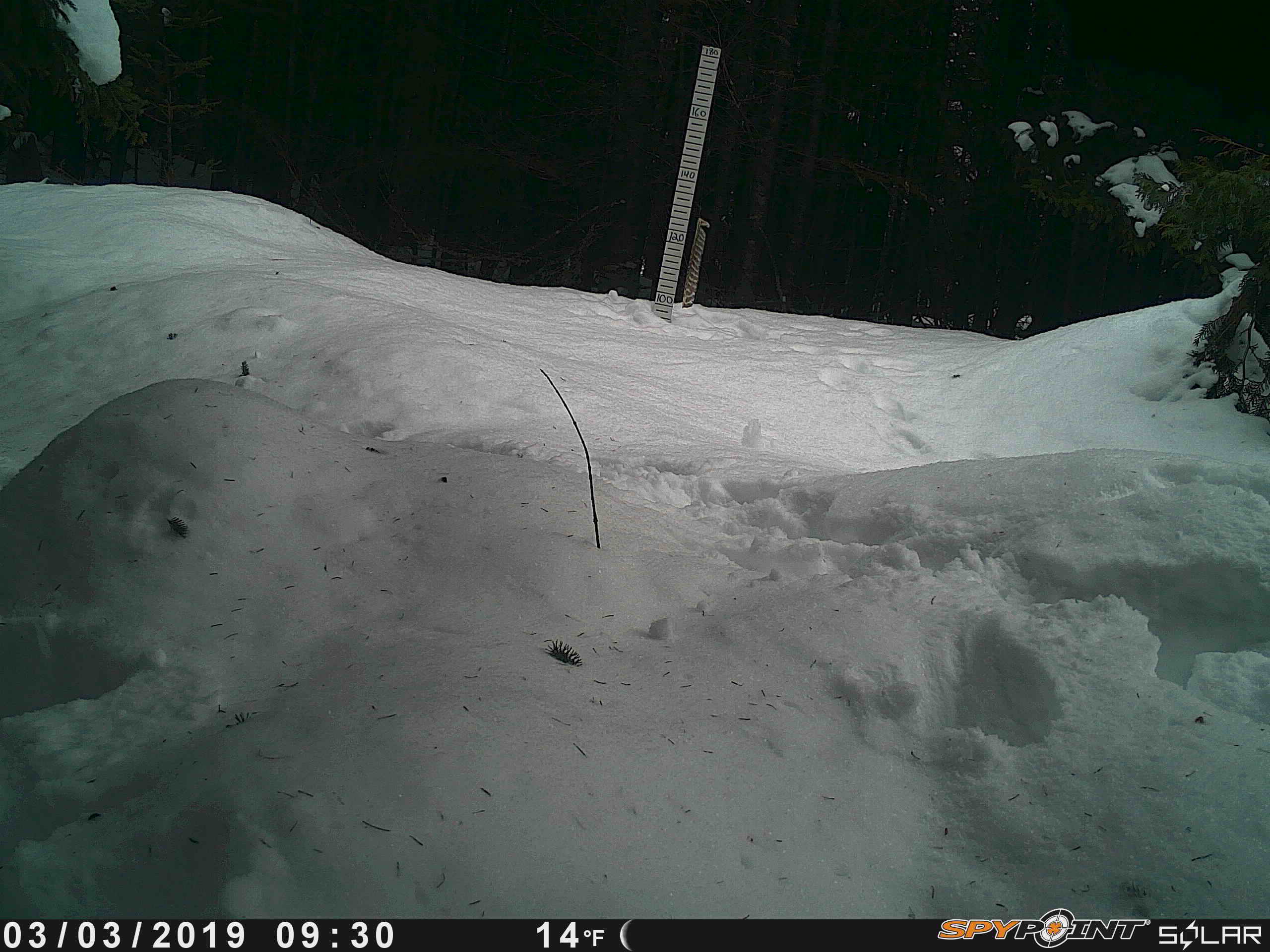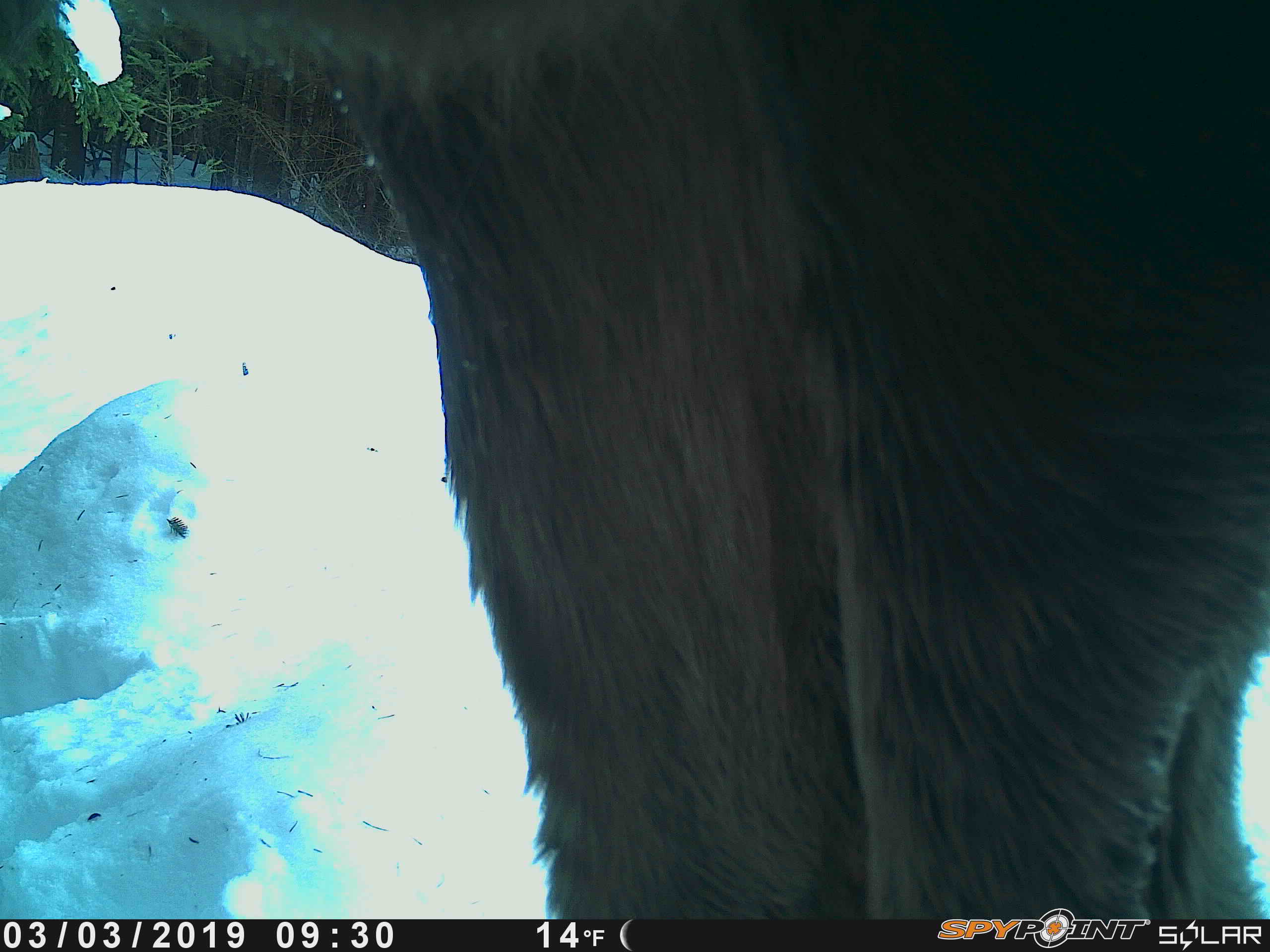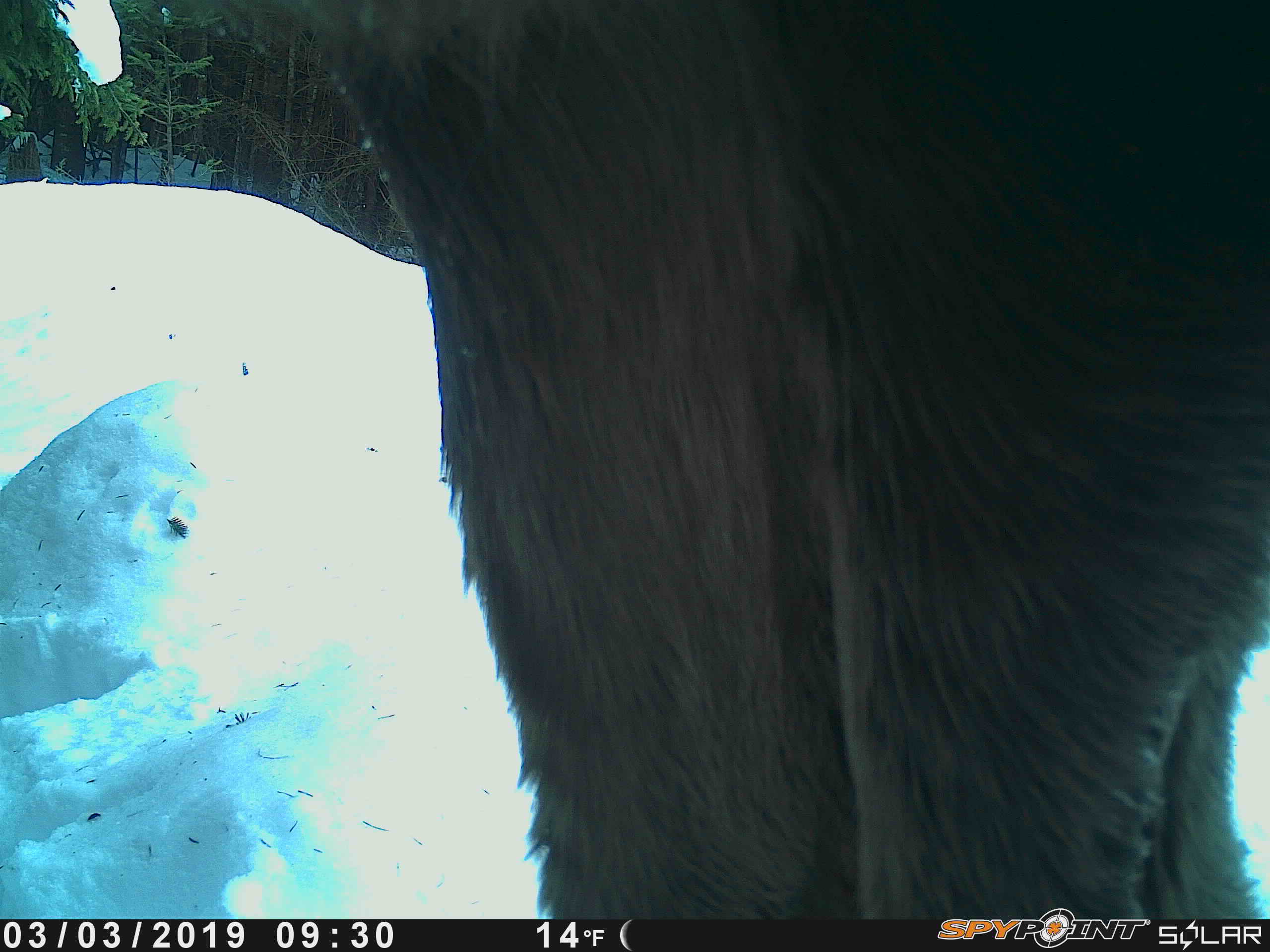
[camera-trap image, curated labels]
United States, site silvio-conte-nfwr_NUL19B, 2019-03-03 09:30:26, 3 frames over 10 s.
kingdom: Animalia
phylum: Chordata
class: Mammalia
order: Artiodactyla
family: Cervidae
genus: Alces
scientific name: Alces alces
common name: moose